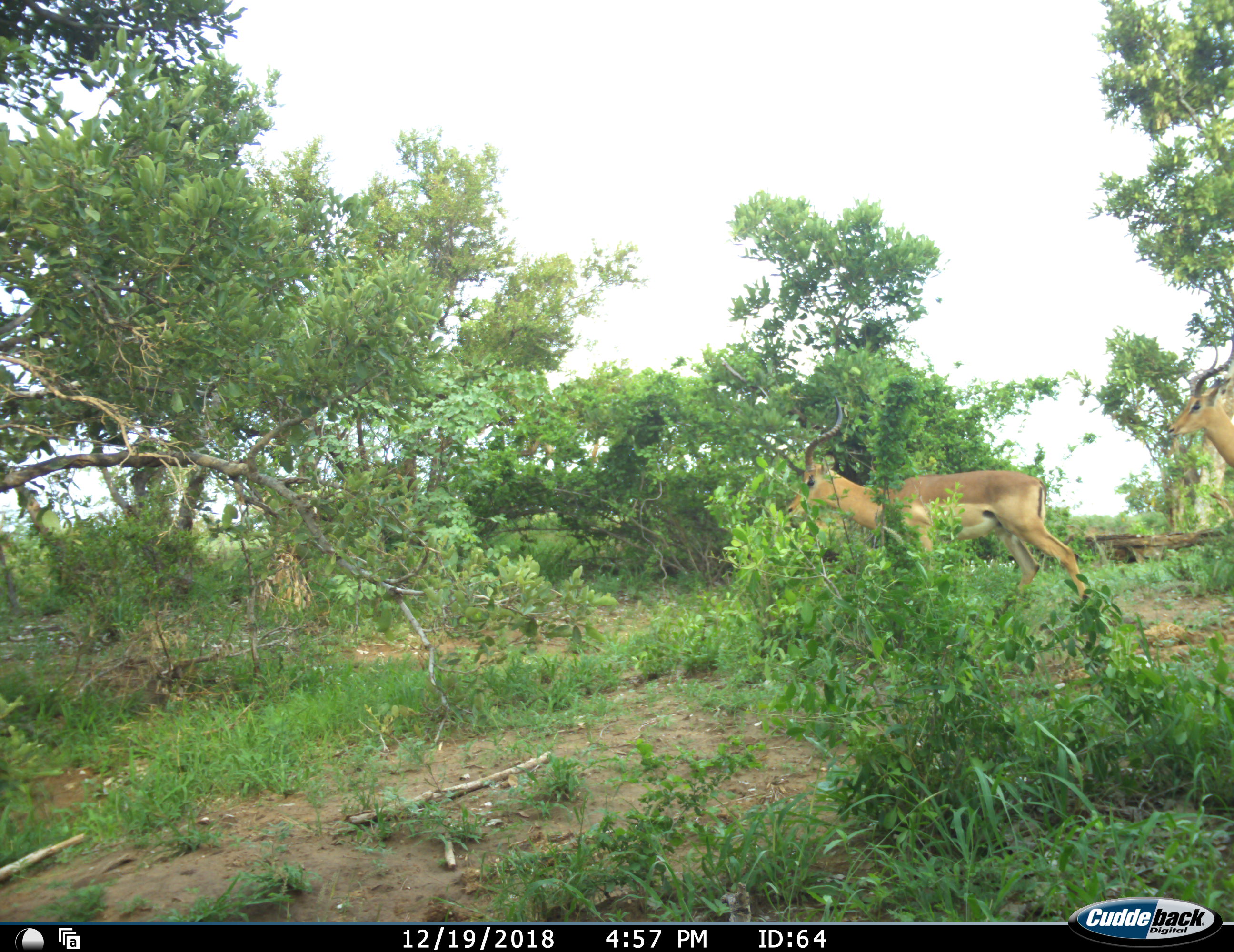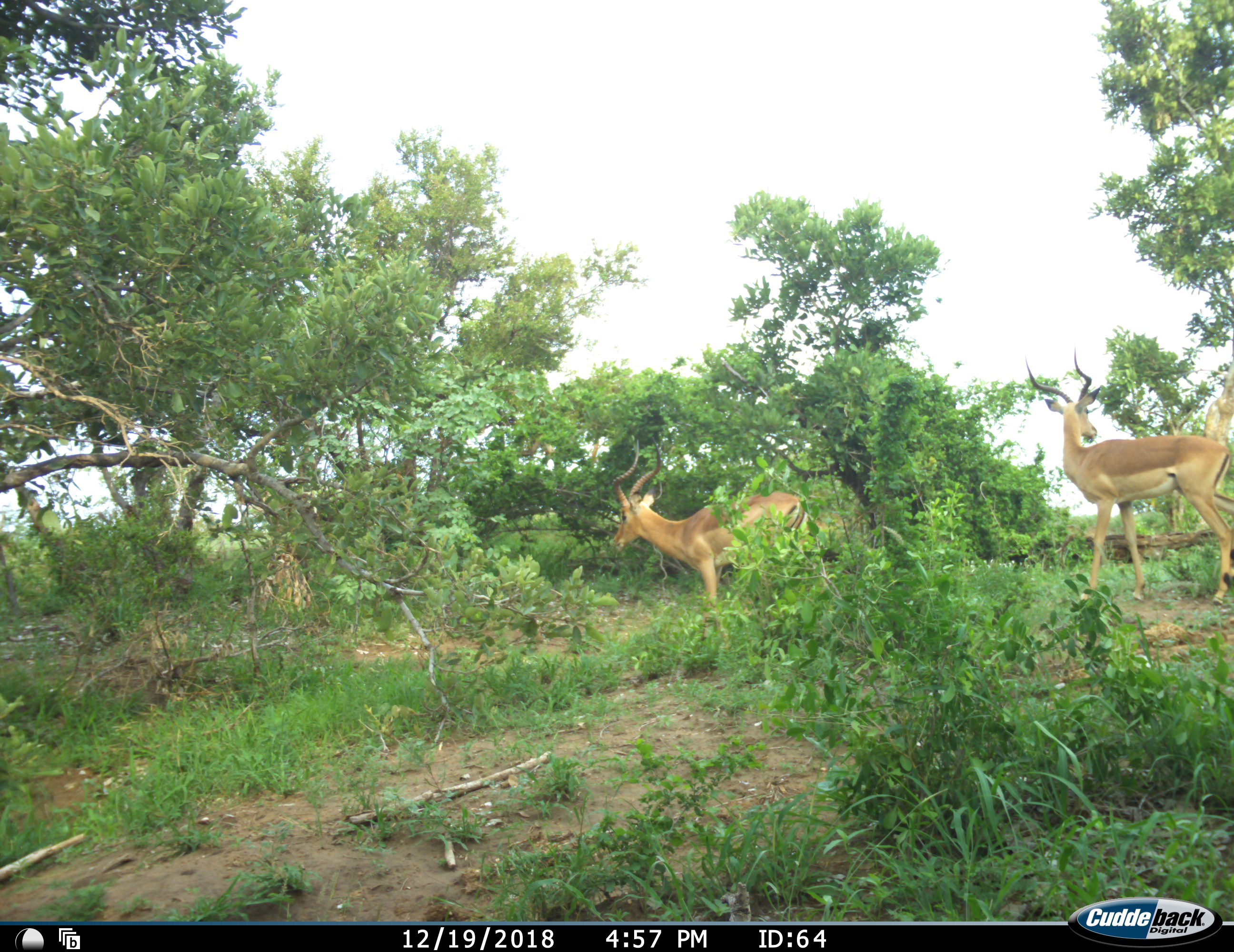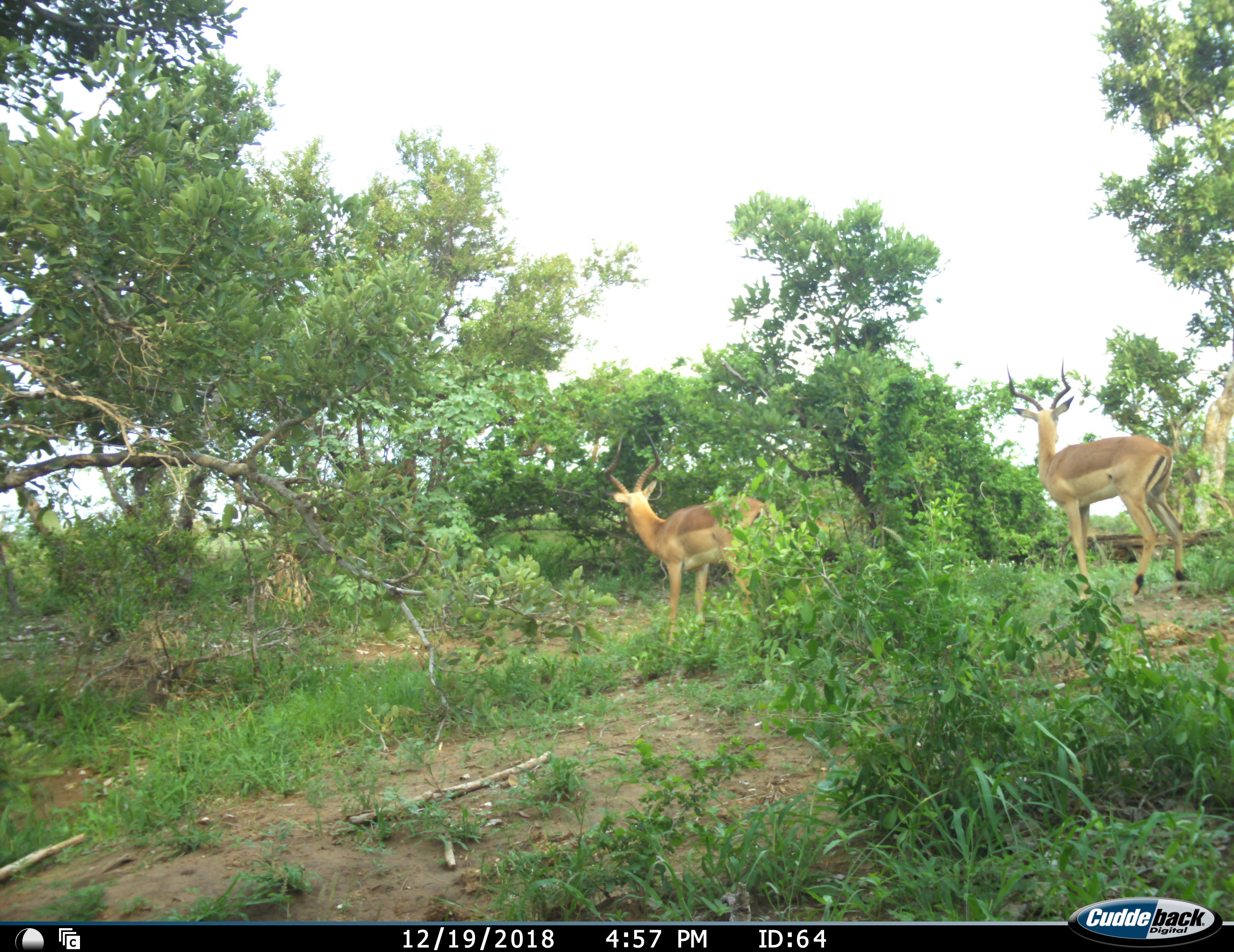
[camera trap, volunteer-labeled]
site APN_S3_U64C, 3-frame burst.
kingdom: Animalia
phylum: Chordata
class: Mammalia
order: Artiodactyla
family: Bovidae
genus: Aepyceros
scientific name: Aepyceros melampus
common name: impala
Impala (Aepyceros melampus), count 2. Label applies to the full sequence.